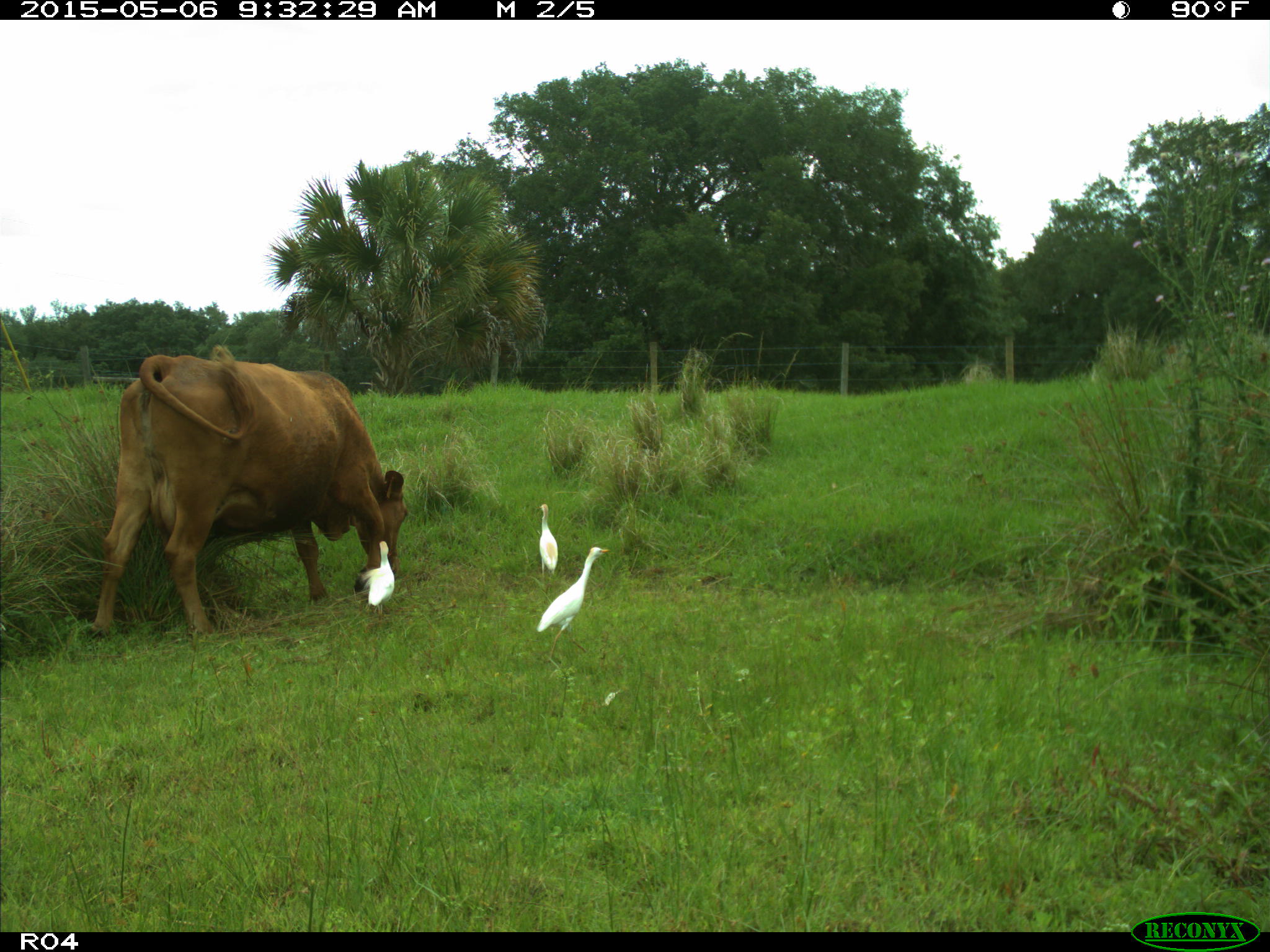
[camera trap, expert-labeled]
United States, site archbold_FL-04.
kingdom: Animalia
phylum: Chordata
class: Mammalia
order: Artiodactyla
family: Bovidae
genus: Bos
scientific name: Bos taurus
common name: domestic cow